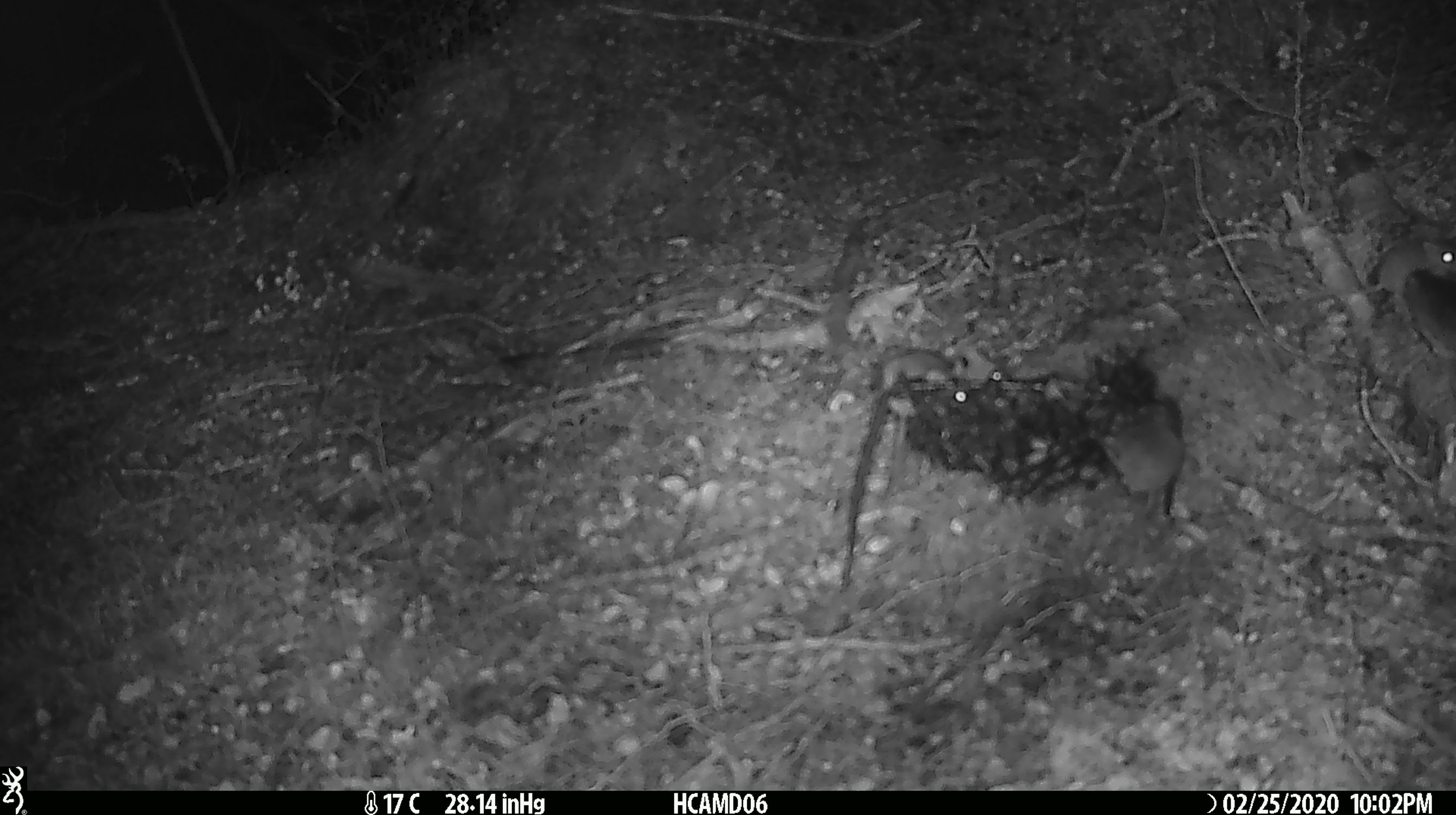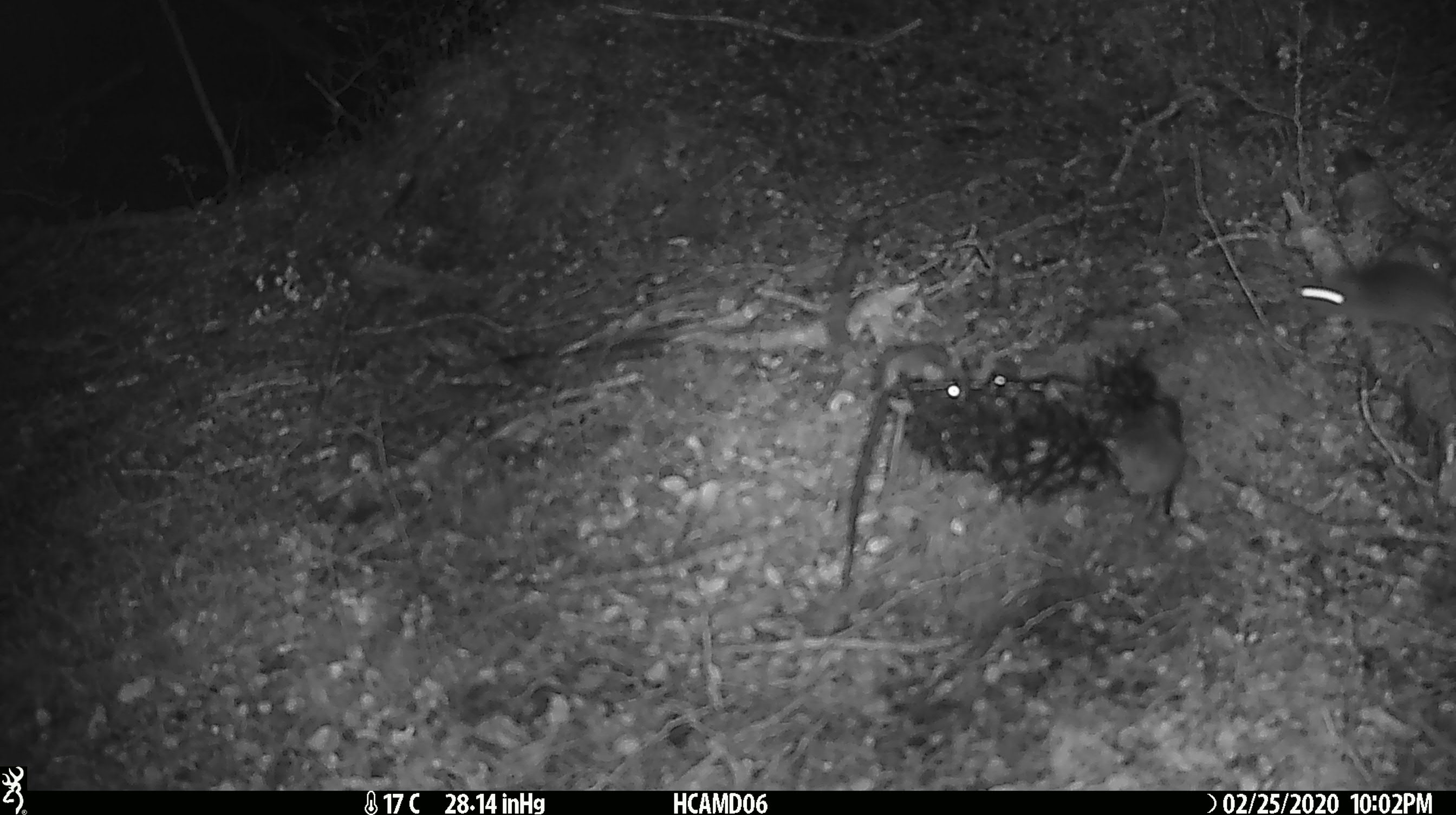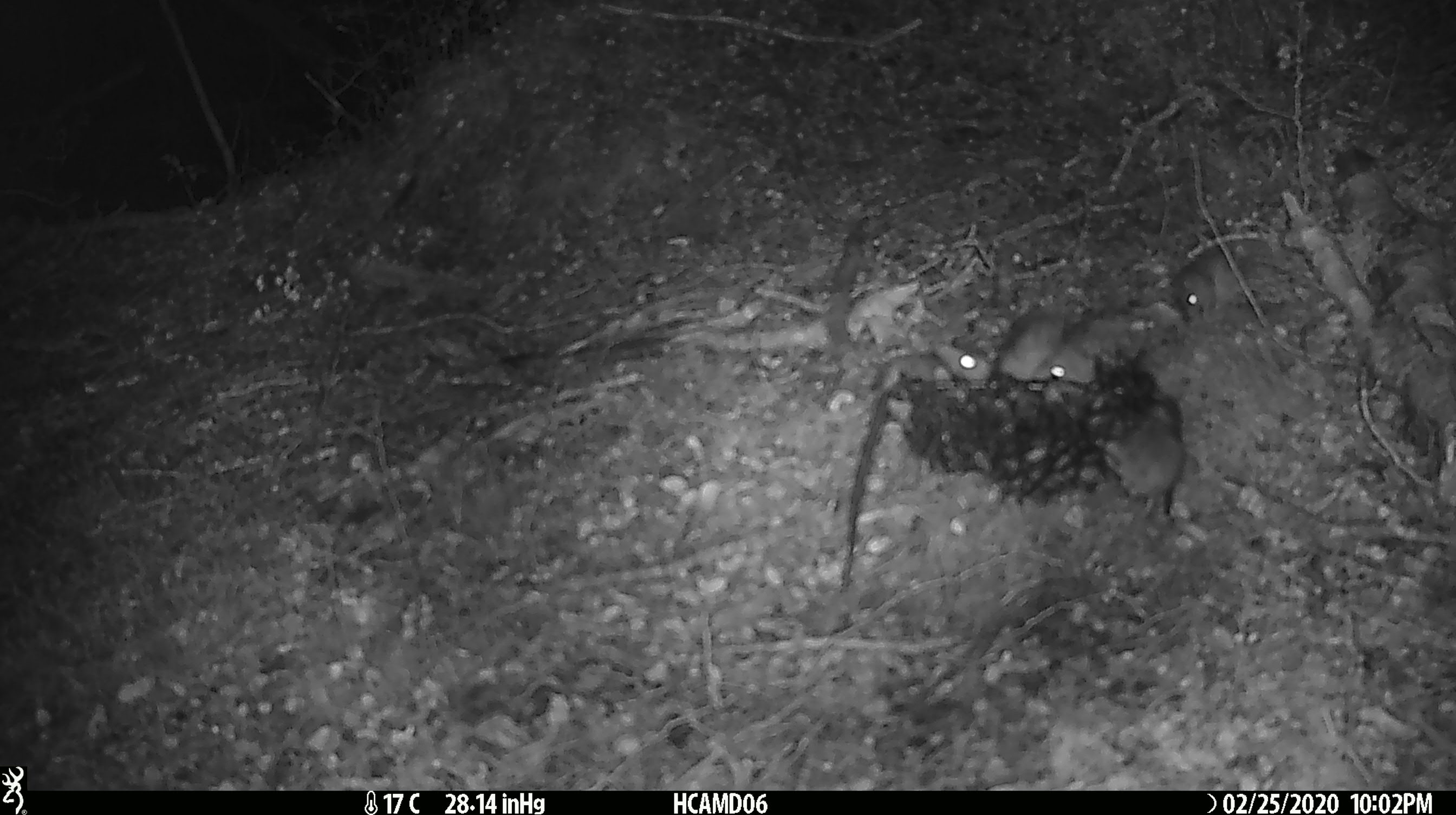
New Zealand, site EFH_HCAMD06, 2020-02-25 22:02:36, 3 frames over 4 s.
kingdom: Animalia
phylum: Chordata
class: Mammalia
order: Rodentia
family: Muridae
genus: Mus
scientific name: Mus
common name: mouse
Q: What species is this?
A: Mouse (Mus).